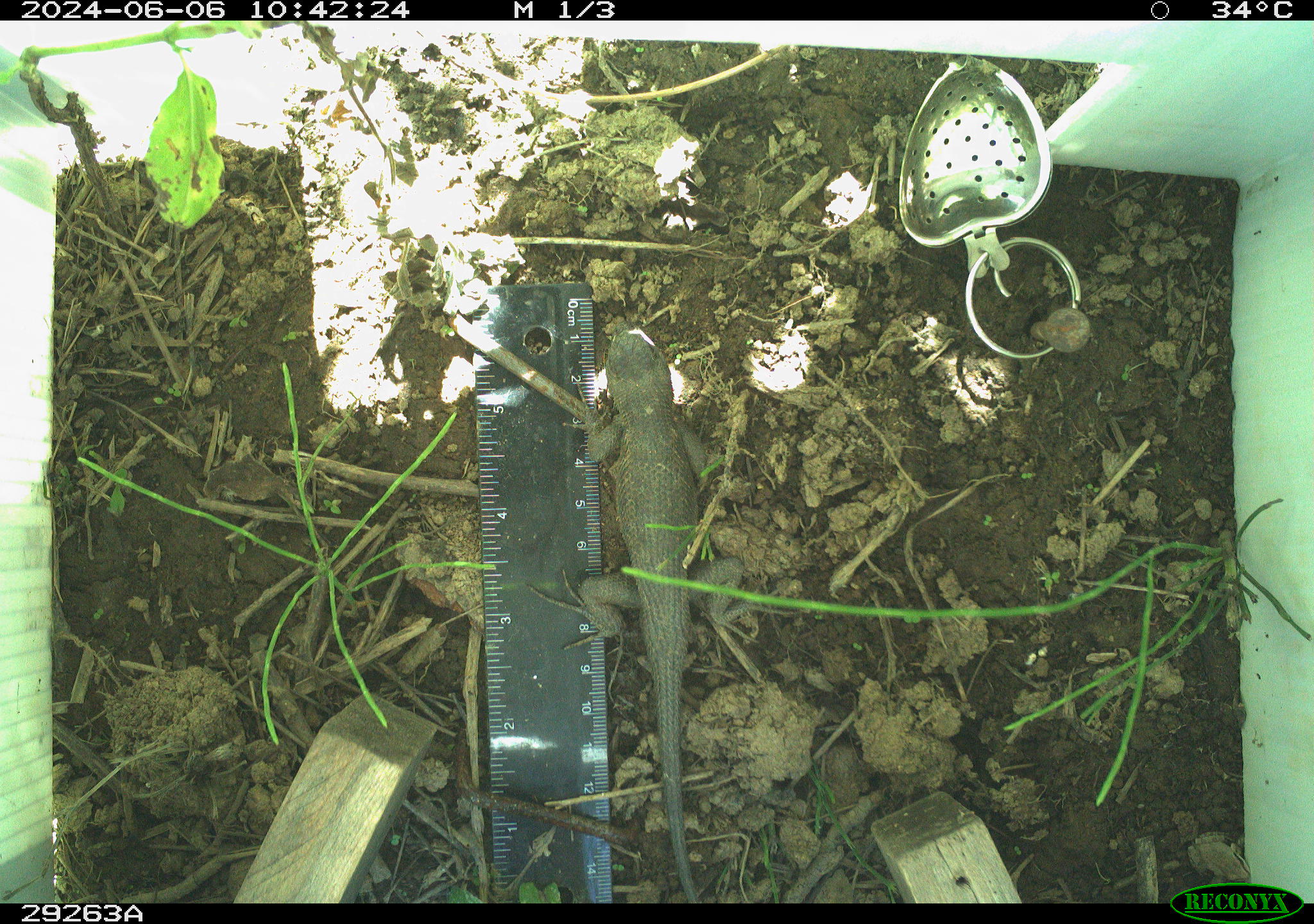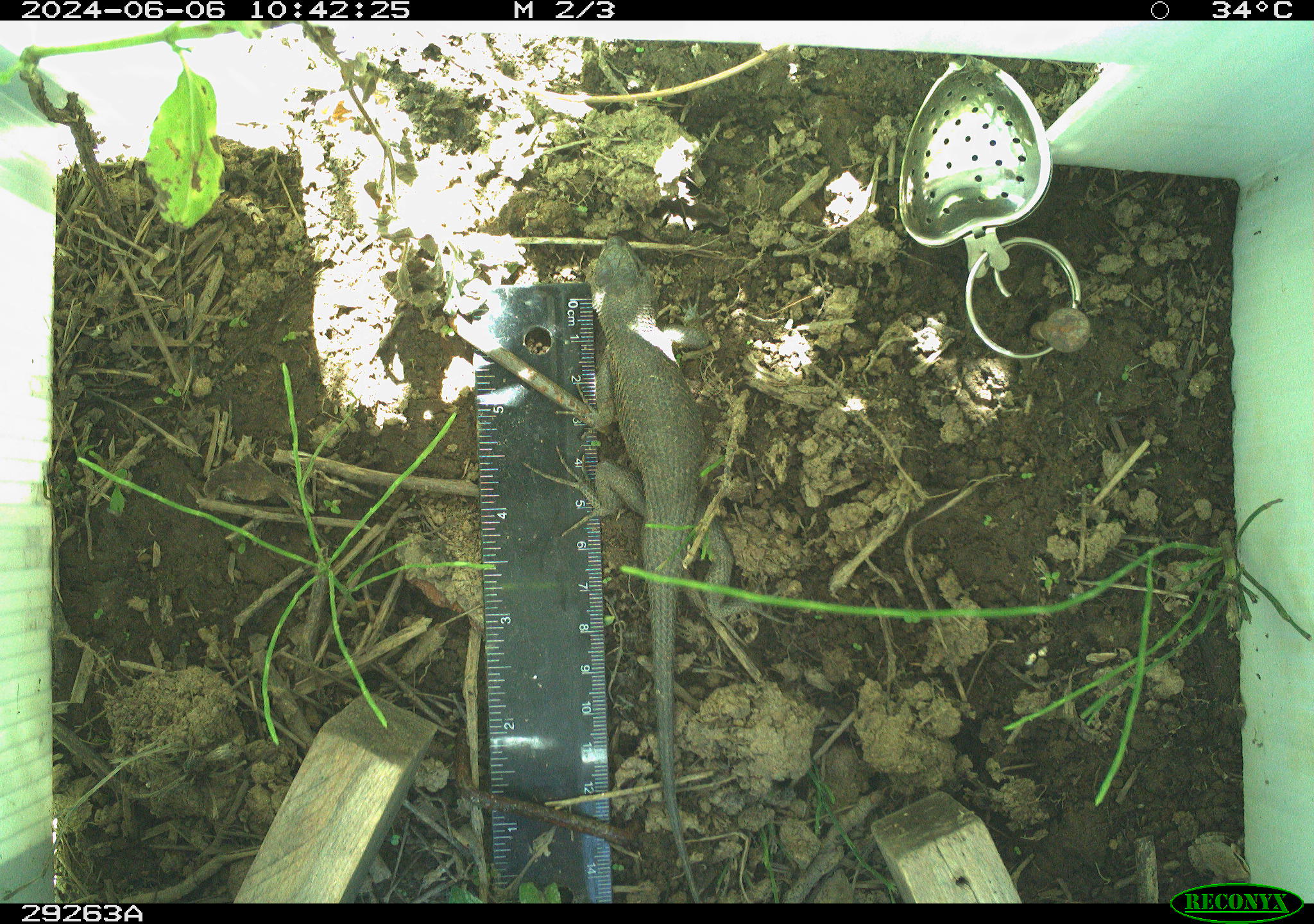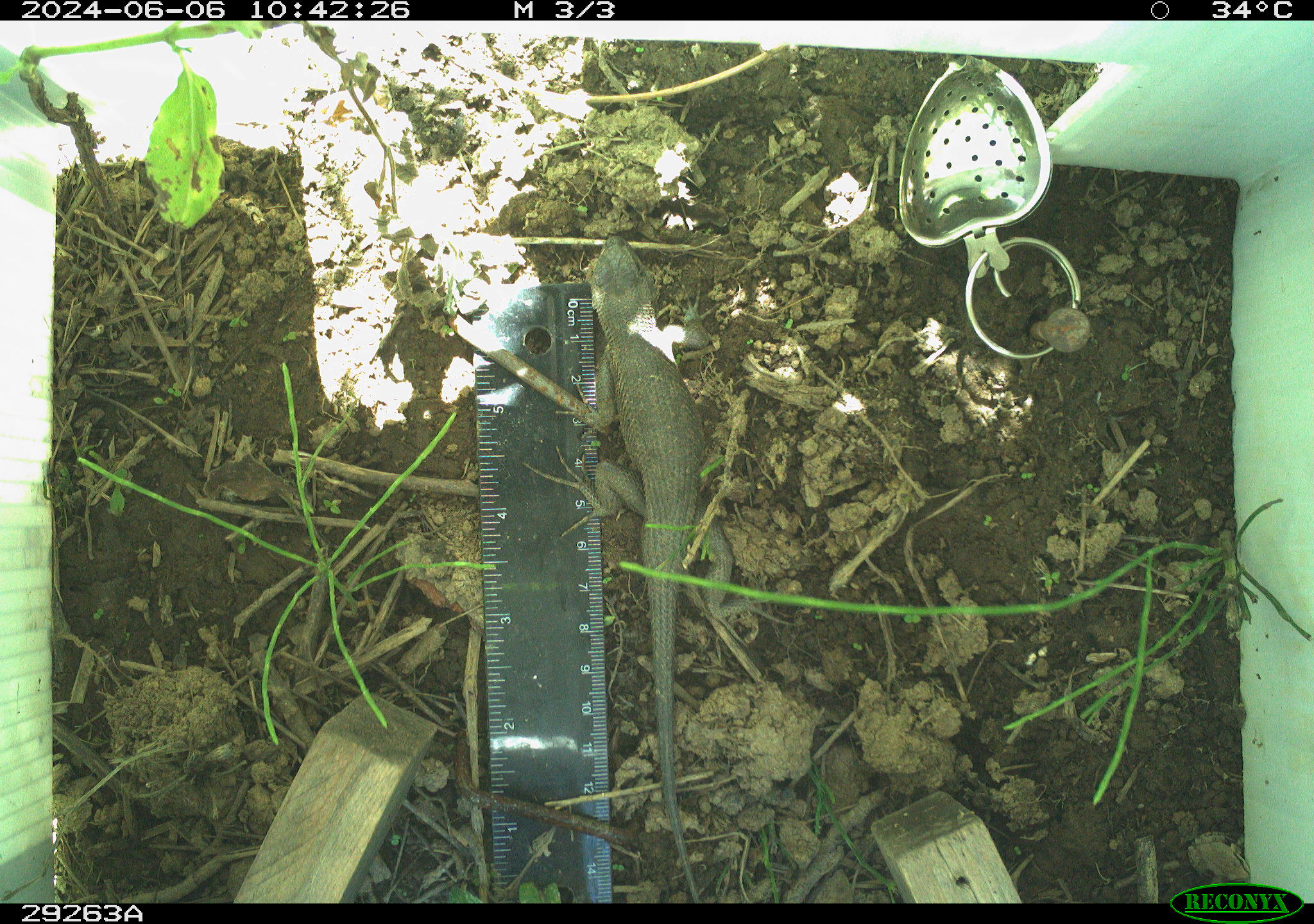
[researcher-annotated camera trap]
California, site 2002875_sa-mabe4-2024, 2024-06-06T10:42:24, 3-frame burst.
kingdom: Animalia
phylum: Chordata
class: Reptilia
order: Squamata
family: Phrynosomatidae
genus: Sceloporus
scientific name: Sceloporus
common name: spiny lizards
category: sceloporus species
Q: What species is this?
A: Sceloporus species (spiny lizards) (Sceloporus).